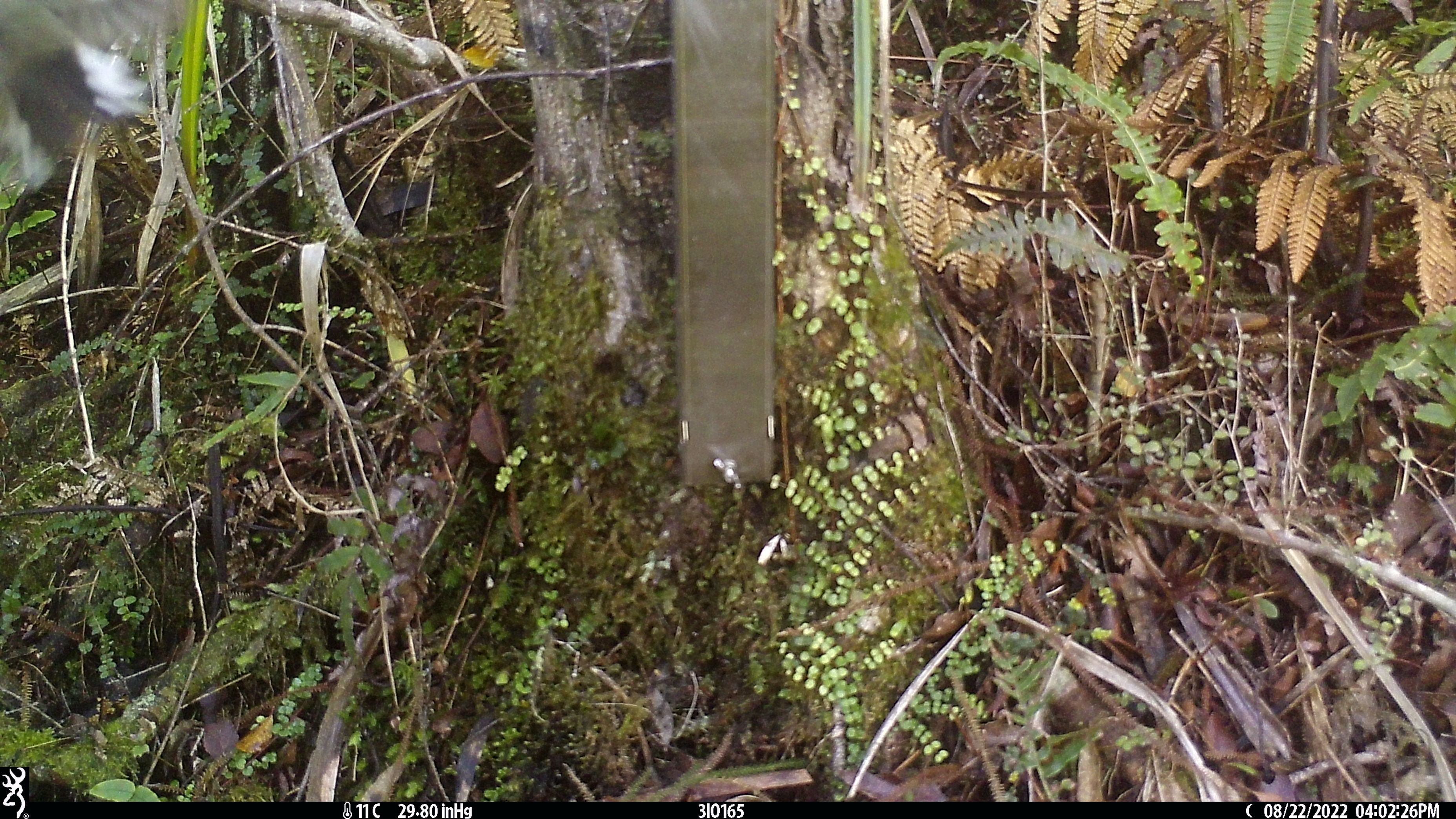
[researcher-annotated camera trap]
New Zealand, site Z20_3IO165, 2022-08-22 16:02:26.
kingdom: Animalia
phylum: Chordata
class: Aves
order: Passeriformes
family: Petroicidae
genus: Petroica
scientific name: Petroica macrocephala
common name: tomtit